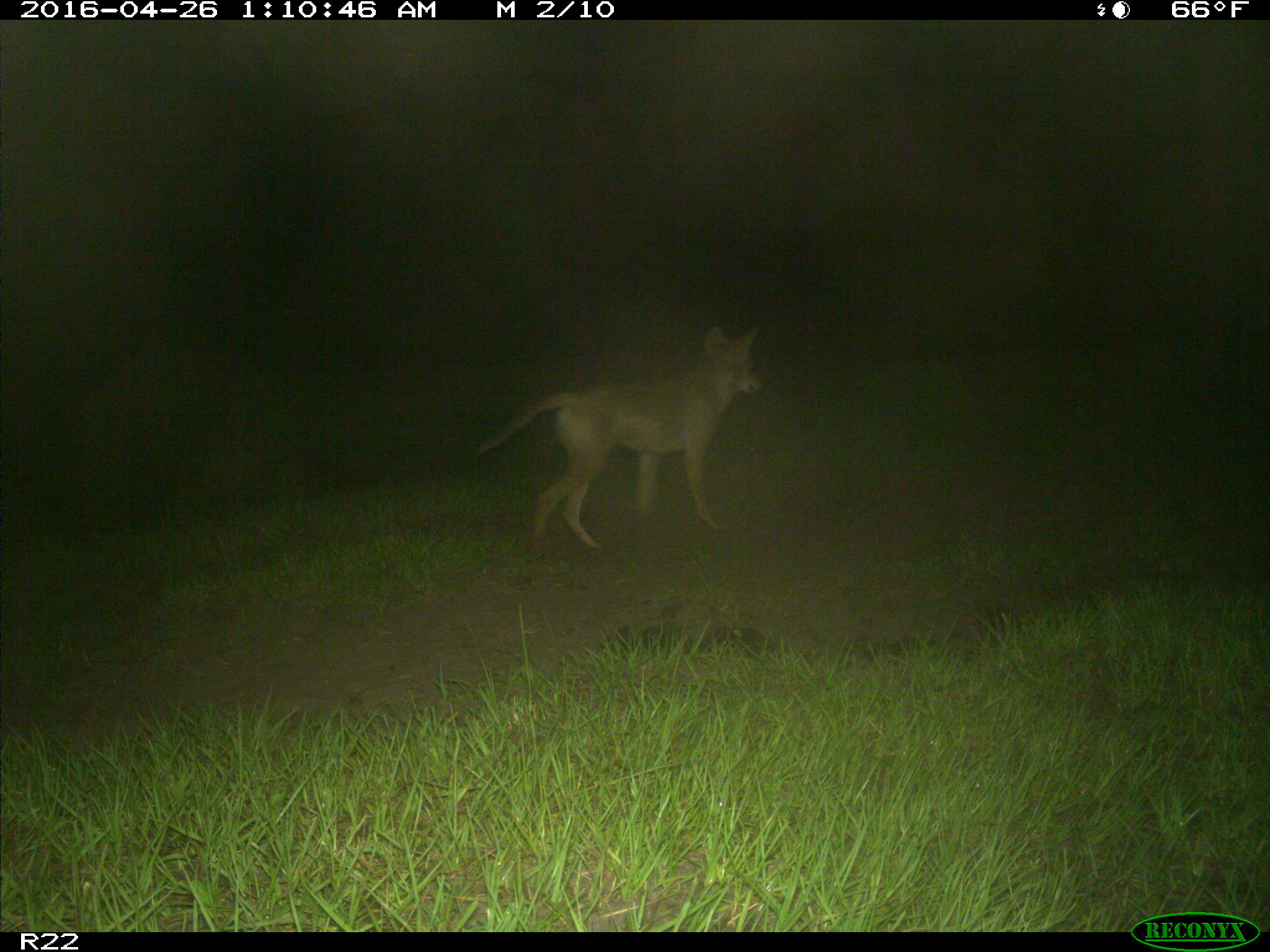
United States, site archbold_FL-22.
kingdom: Animalia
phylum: Chordata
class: Mammalia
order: Carnivora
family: Canidae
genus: Canis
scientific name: Canis latrans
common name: coyote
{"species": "Canis latrans (coyote)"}